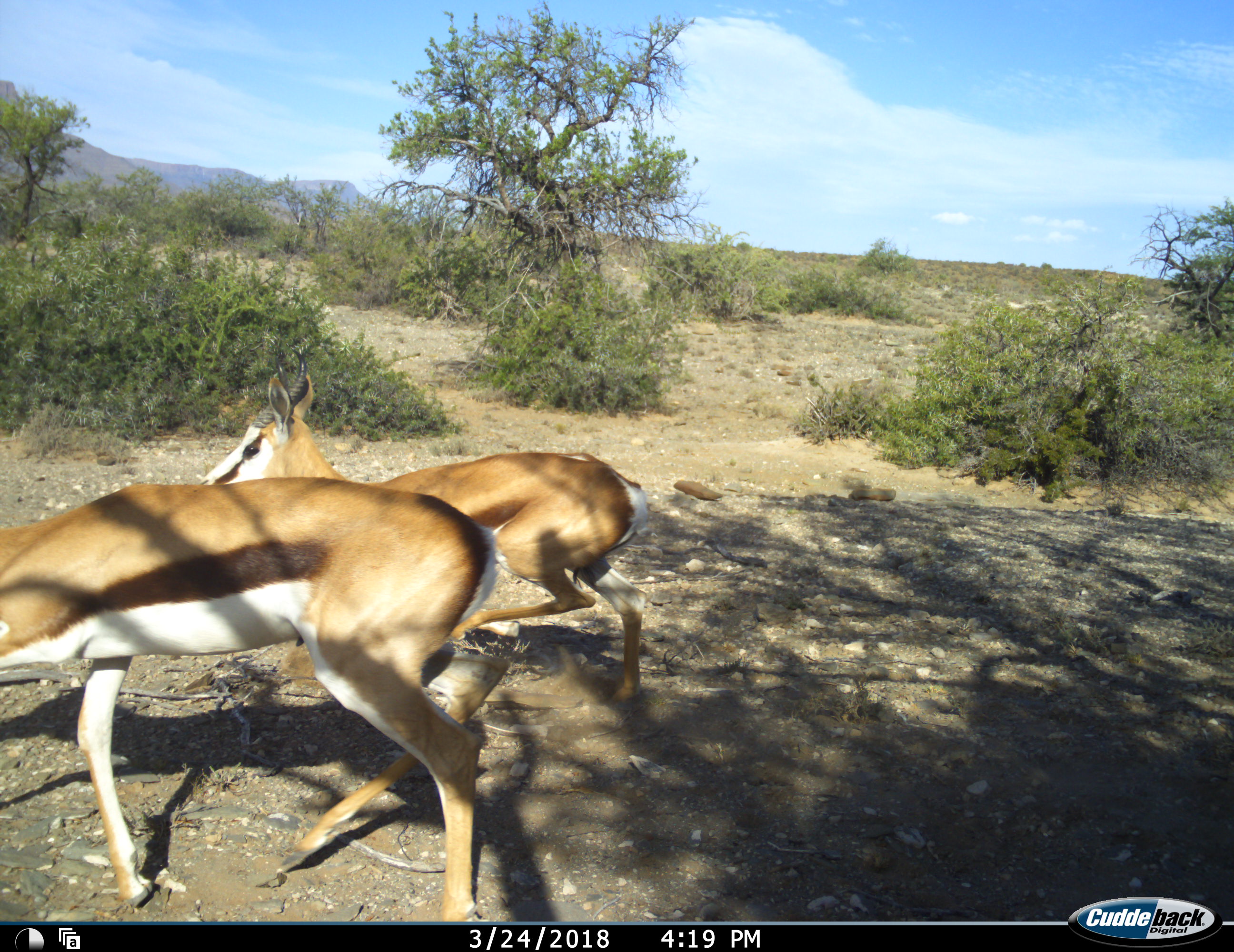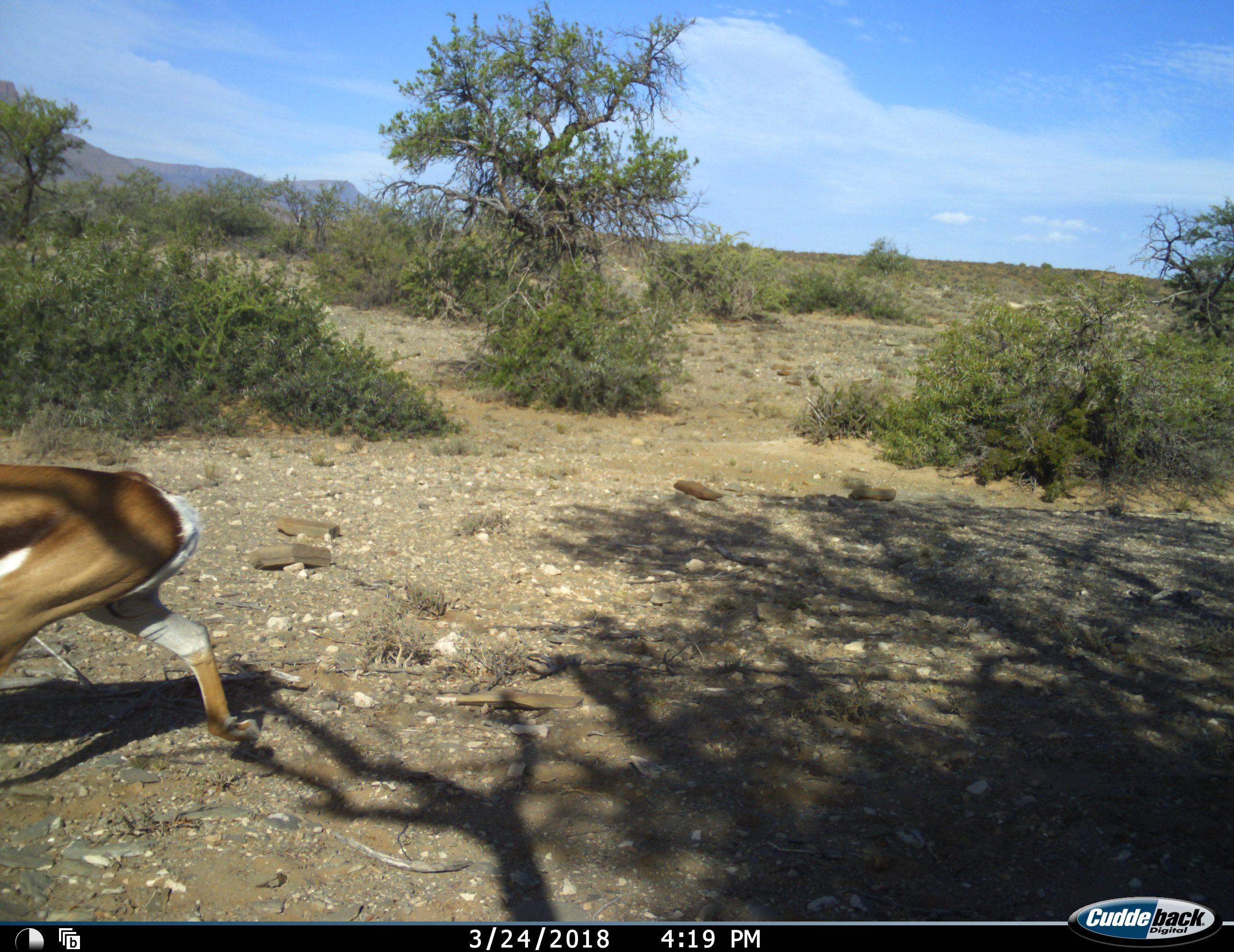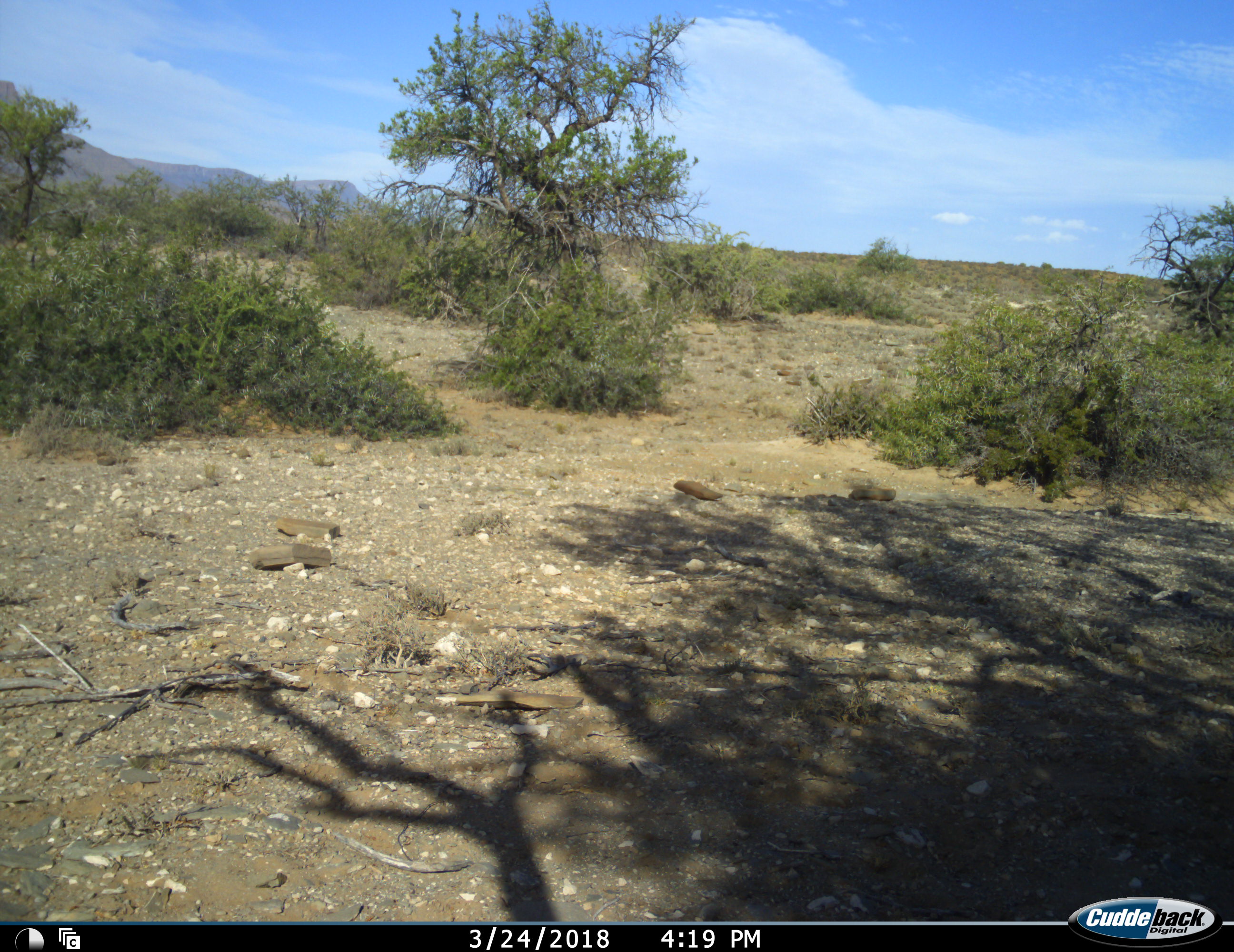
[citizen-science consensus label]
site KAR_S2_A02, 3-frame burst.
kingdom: Animalia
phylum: Chordata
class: Mammalia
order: Artiodactyla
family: Bovidae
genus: Antidorcas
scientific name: Antidorcas marsupialis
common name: springbok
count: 2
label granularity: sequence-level